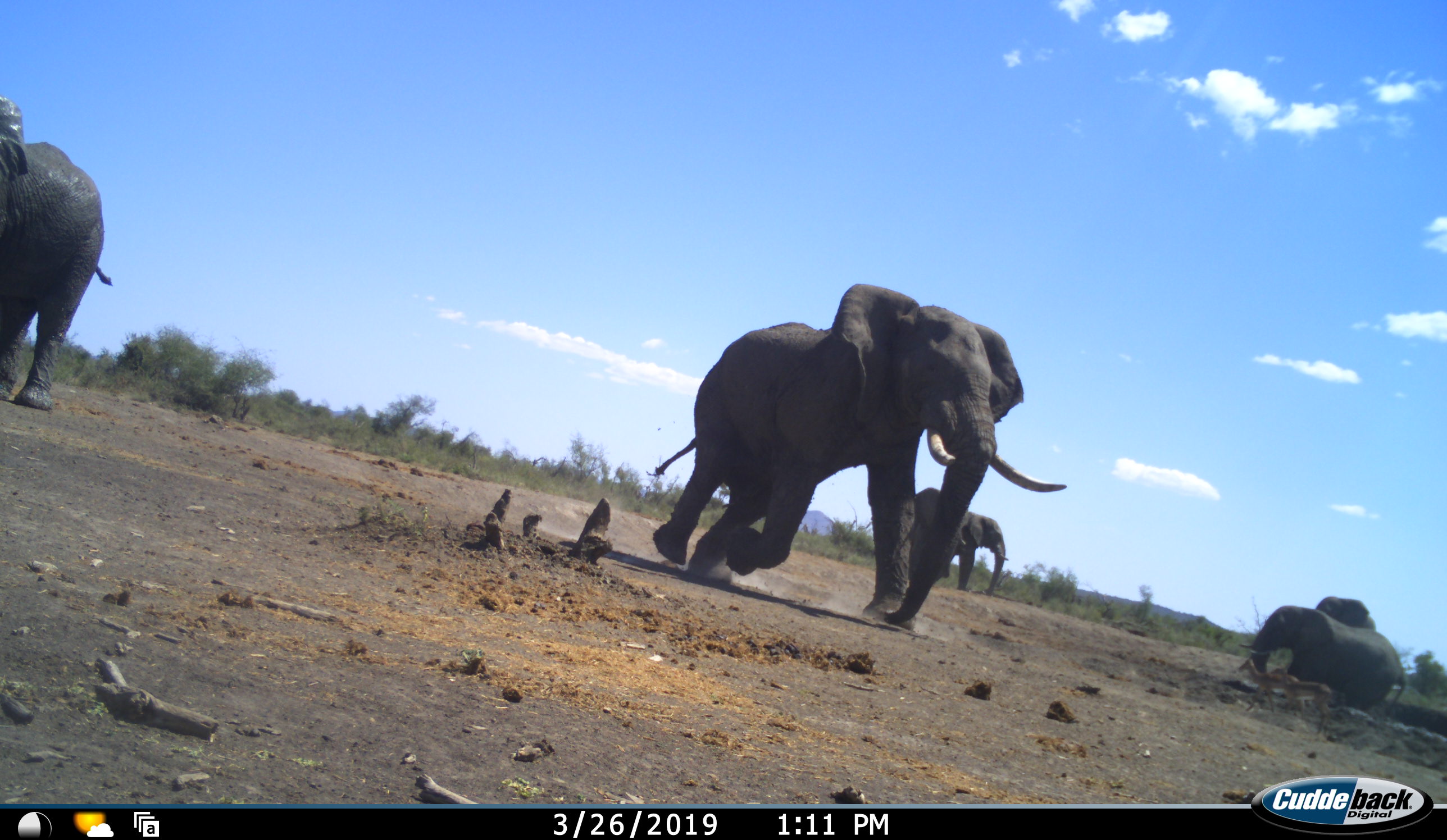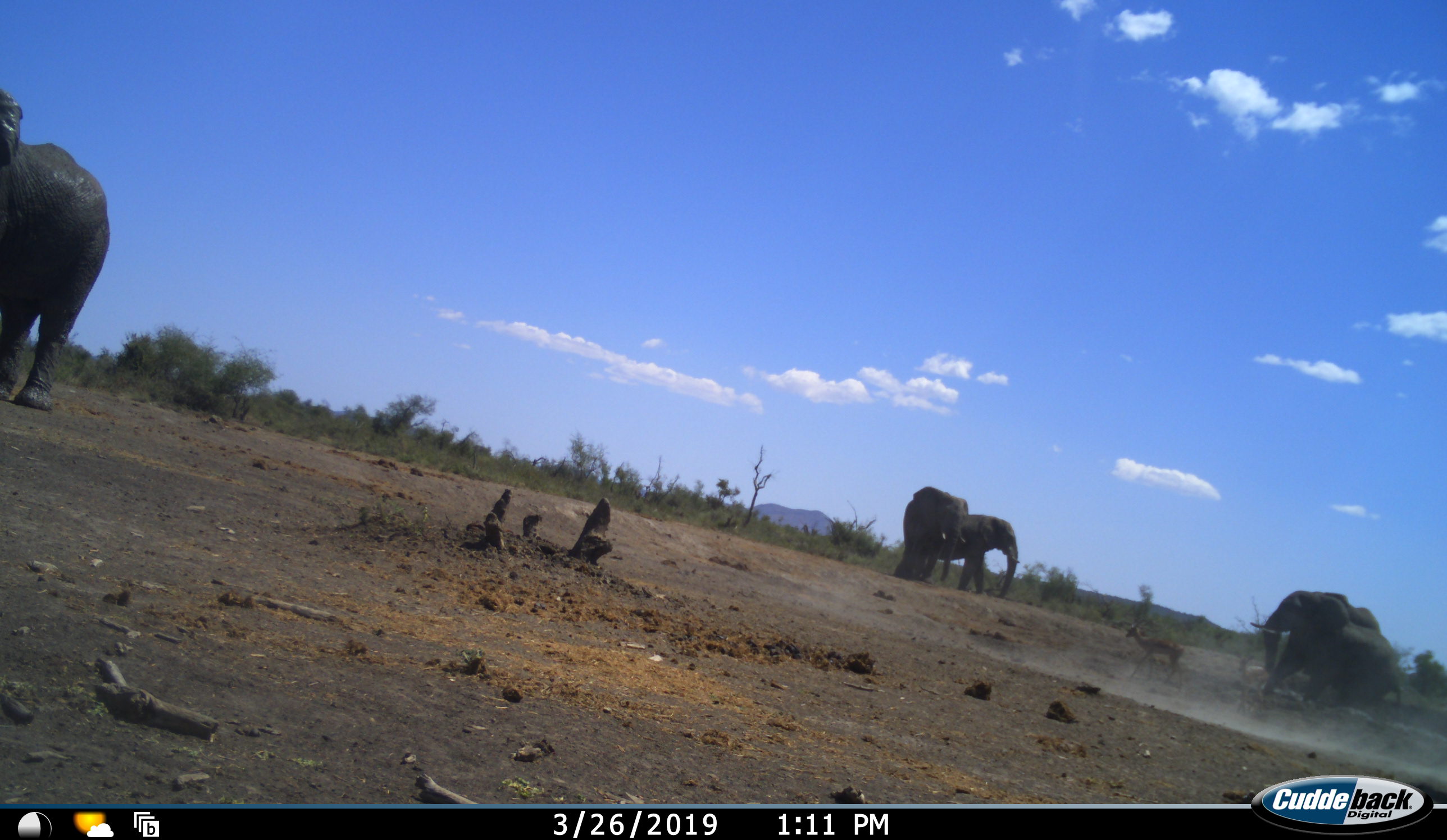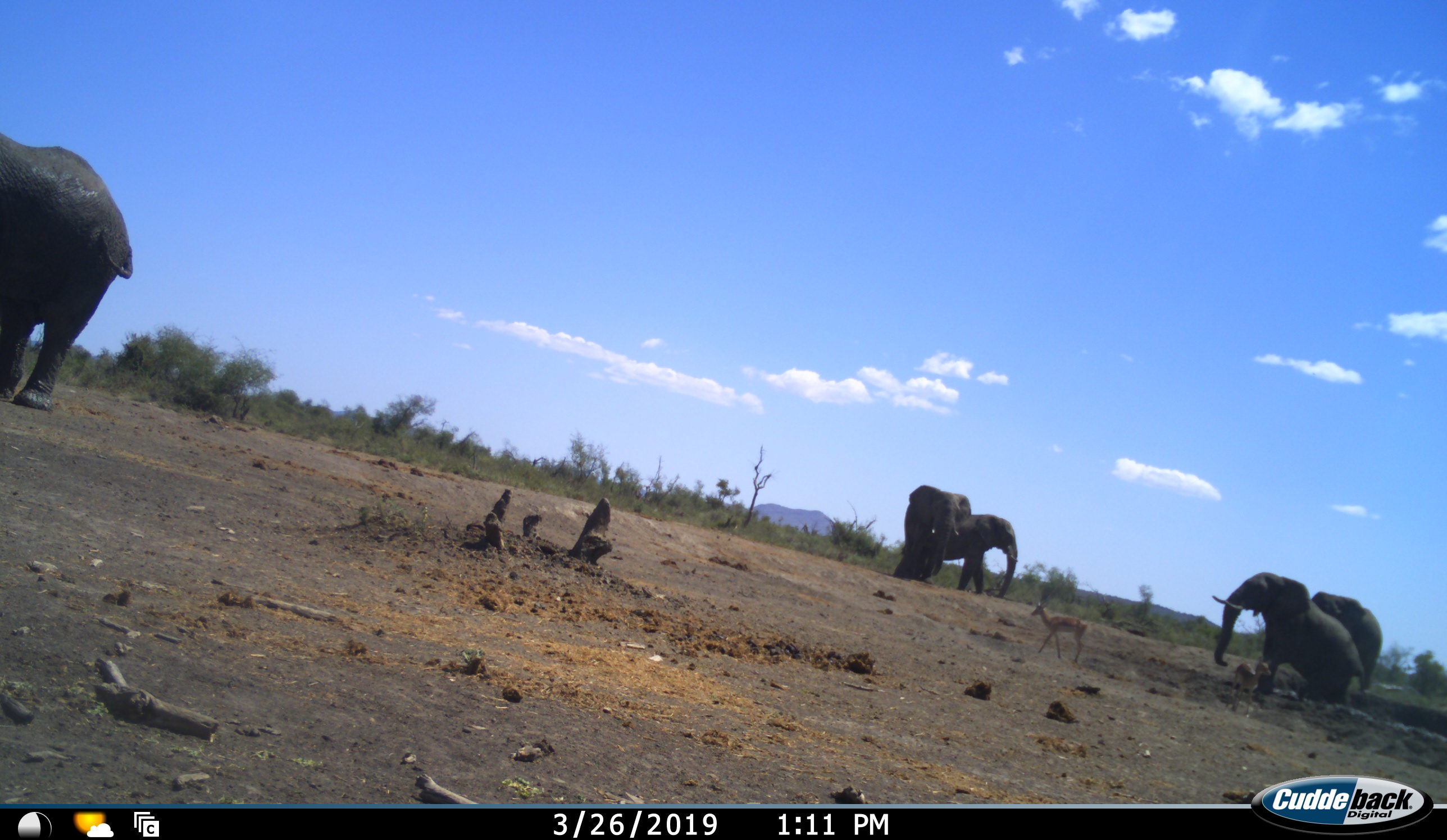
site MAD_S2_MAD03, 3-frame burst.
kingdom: Animalia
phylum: Chordata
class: Mammalia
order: Proboscidea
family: Elephantidae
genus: Loxodonta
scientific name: Loxodonta africana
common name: african bush elephant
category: elephant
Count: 6.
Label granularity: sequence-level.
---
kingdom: Animalia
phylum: Chordata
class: Mammalia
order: Artiodactyla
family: Bovidae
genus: Aepyceros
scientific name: Aepyceros melampus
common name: impala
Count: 2.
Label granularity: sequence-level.